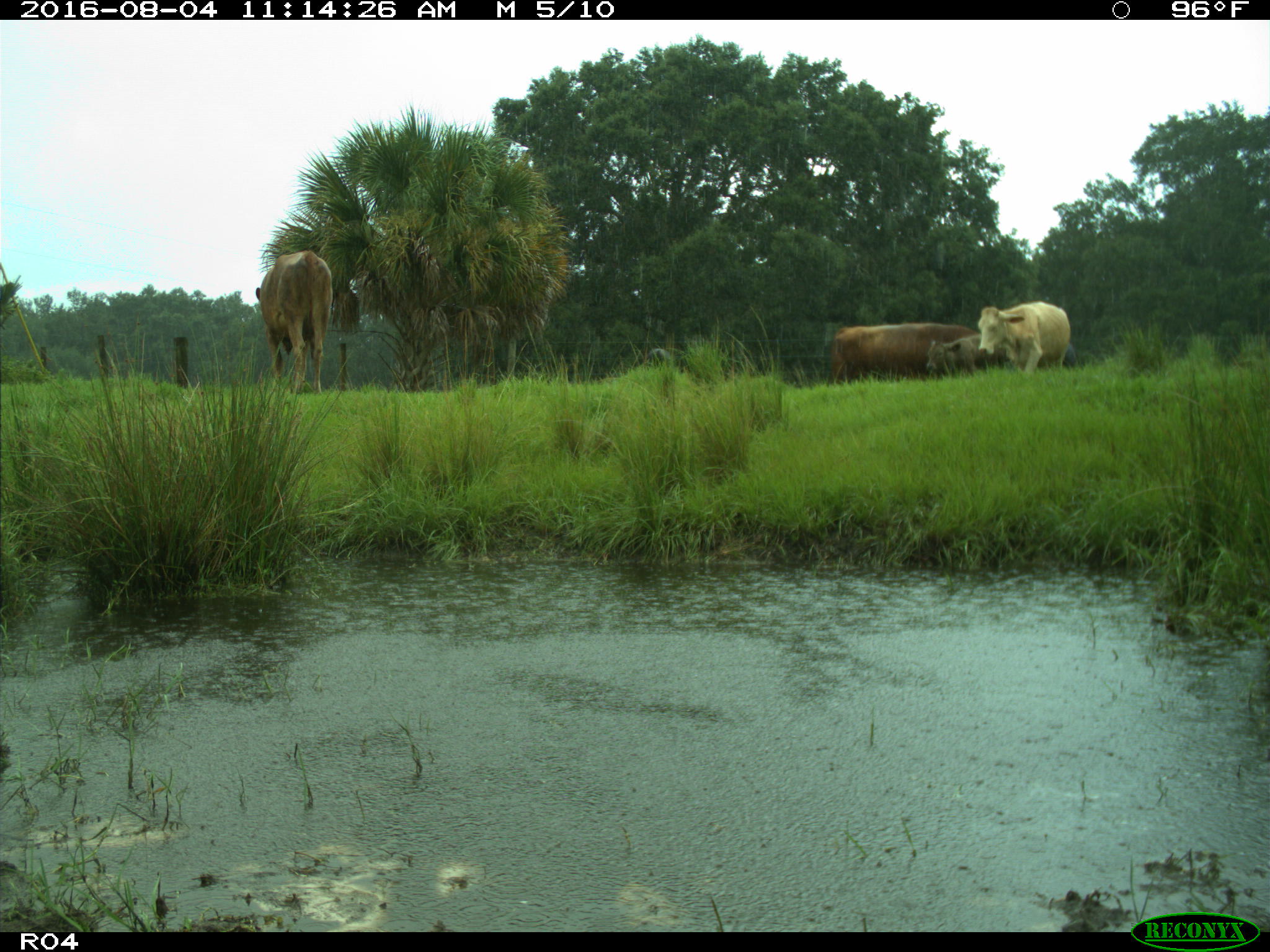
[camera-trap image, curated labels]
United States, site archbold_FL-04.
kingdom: Animalia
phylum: Chordata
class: Mammalia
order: Artiodactyla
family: Bovidae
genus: Bos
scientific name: Bos taurus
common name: domestic cow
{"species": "Bos taurus (domestic cow)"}